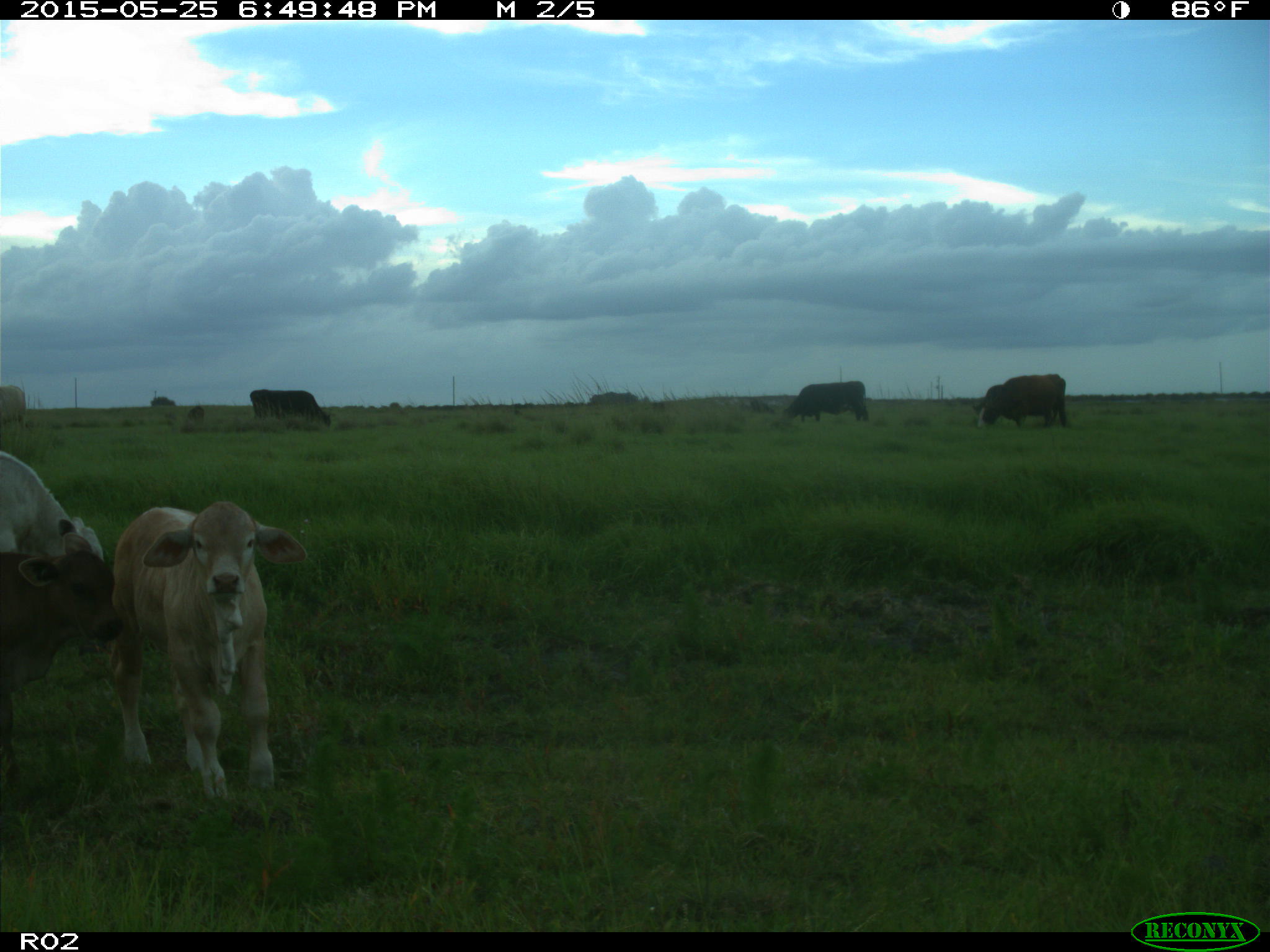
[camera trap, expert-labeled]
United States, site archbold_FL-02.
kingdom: Animalia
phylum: Chordata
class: Mammalia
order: Artiodactyla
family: Bovidae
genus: Bos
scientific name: Bos taurus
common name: domestic cow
Bos taurus (domestic cow).